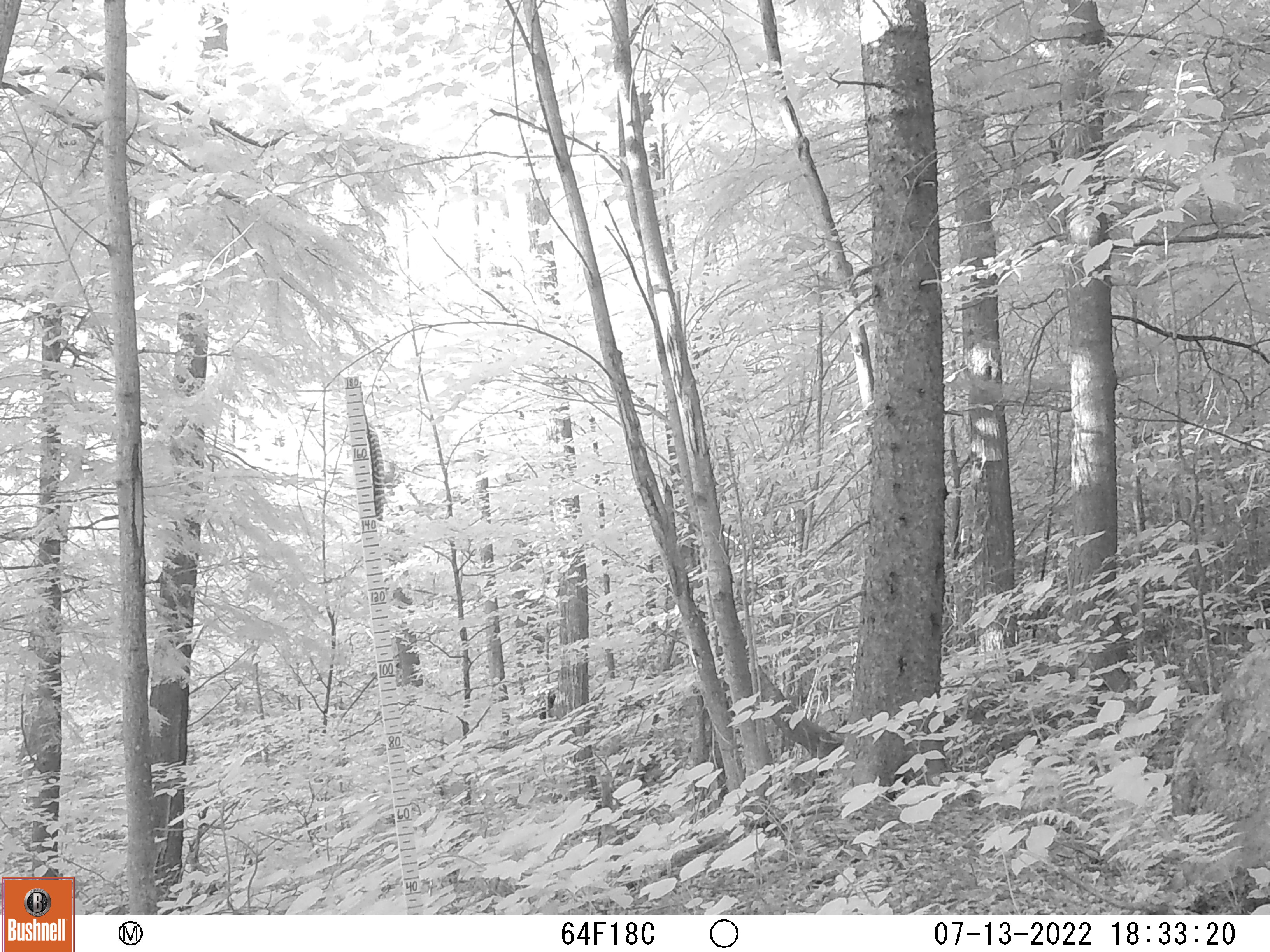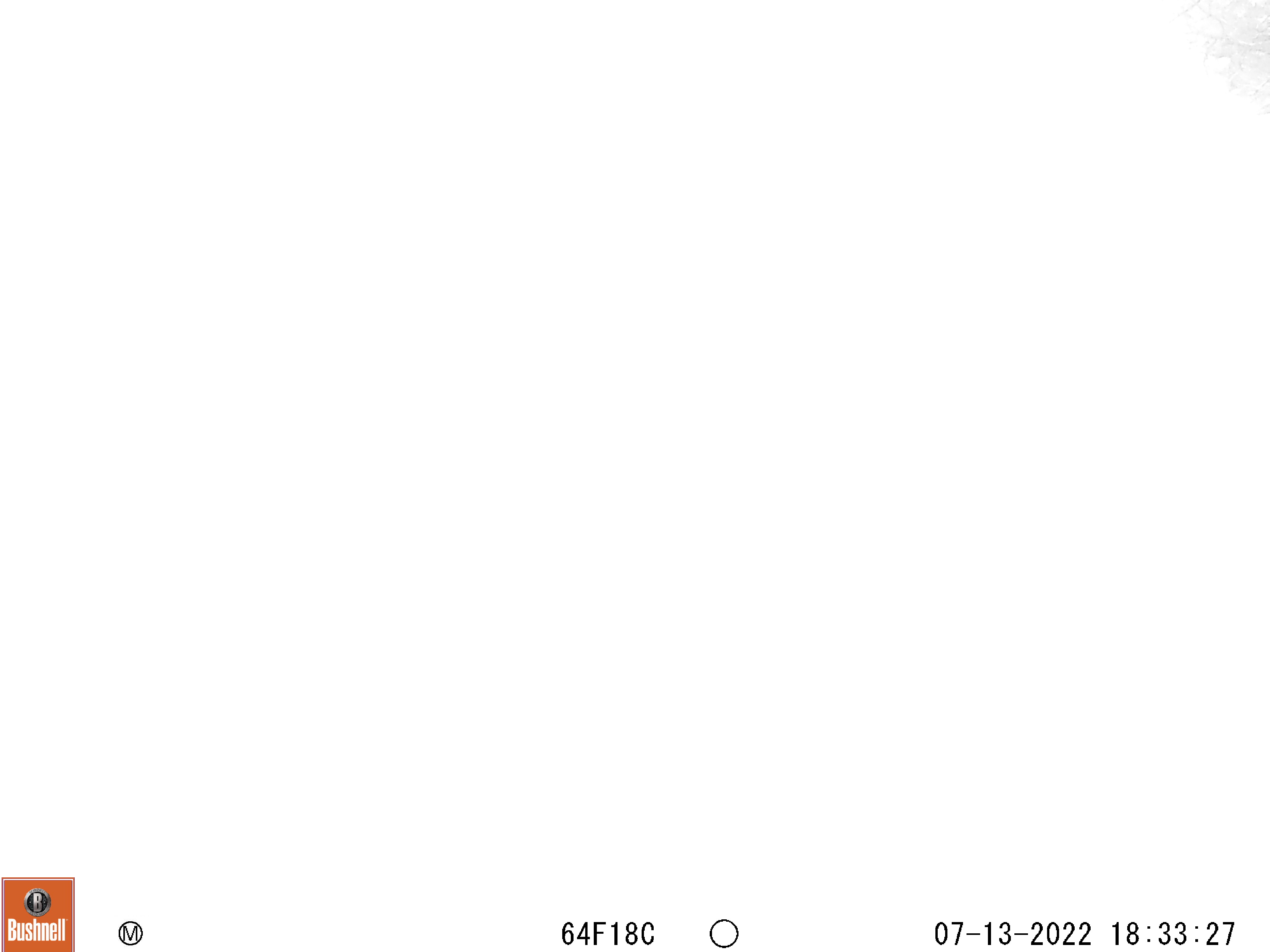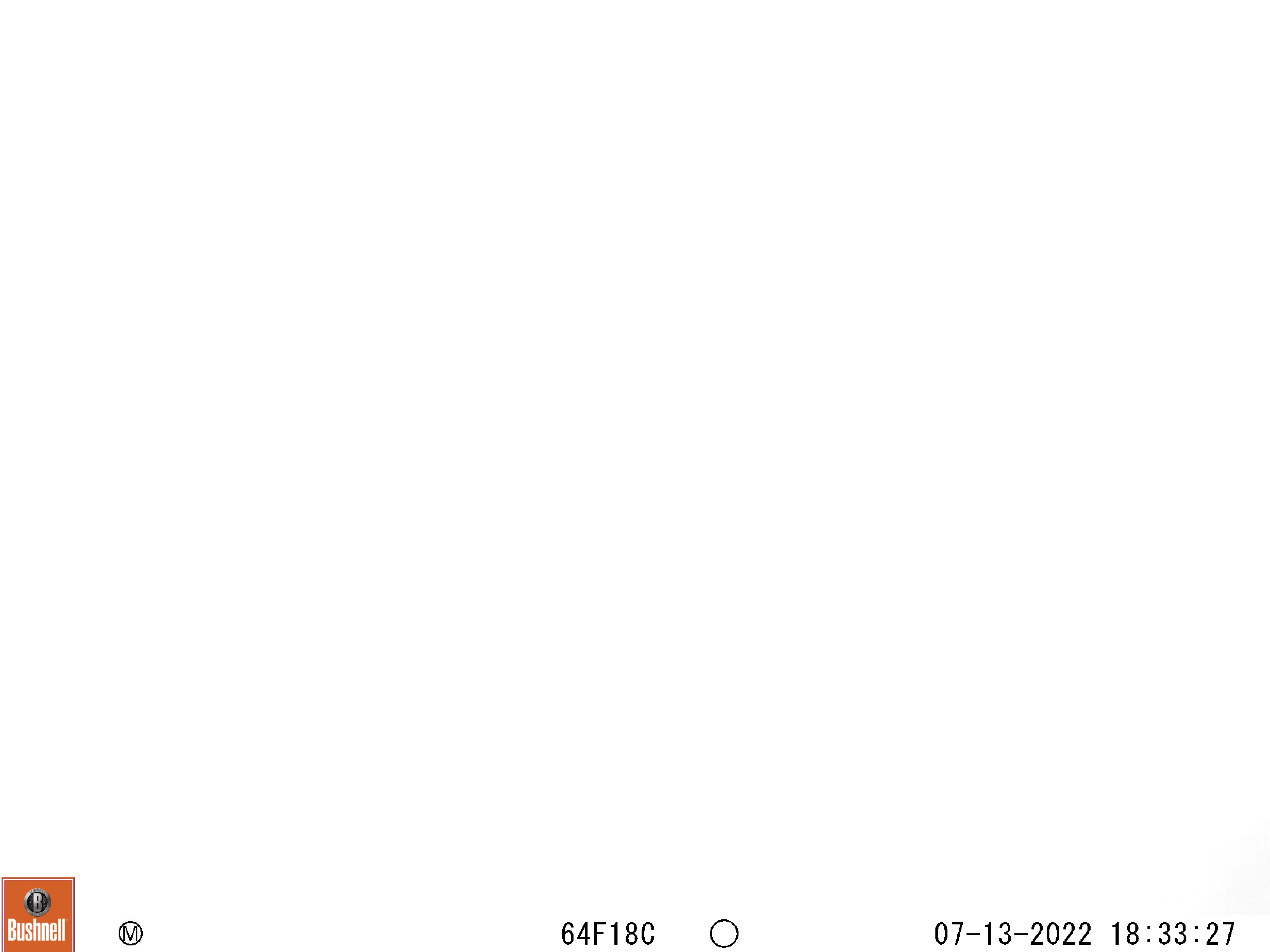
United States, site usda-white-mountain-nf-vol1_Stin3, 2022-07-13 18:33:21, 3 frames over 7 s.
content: unidentified animal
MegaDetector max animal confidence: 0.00